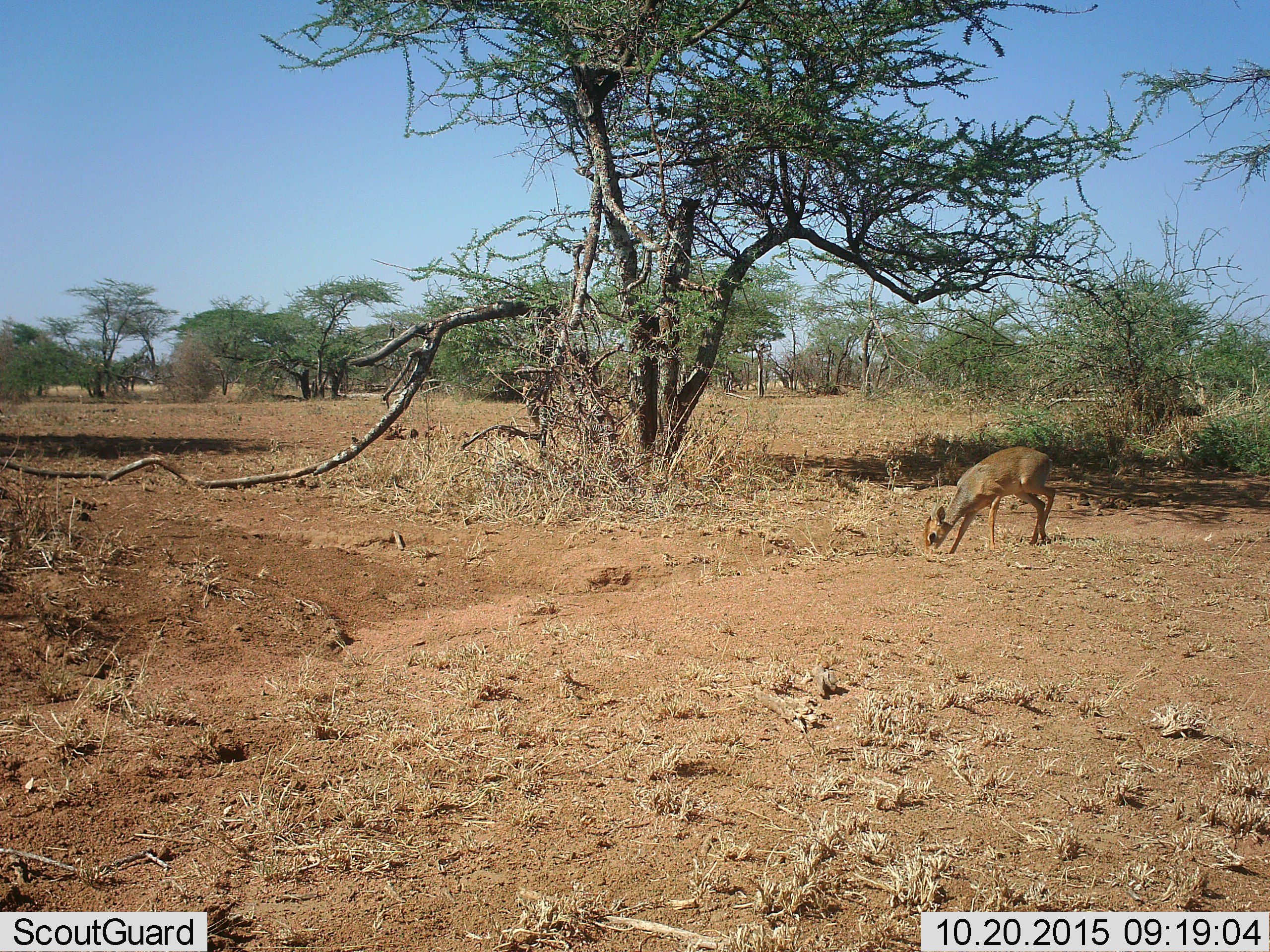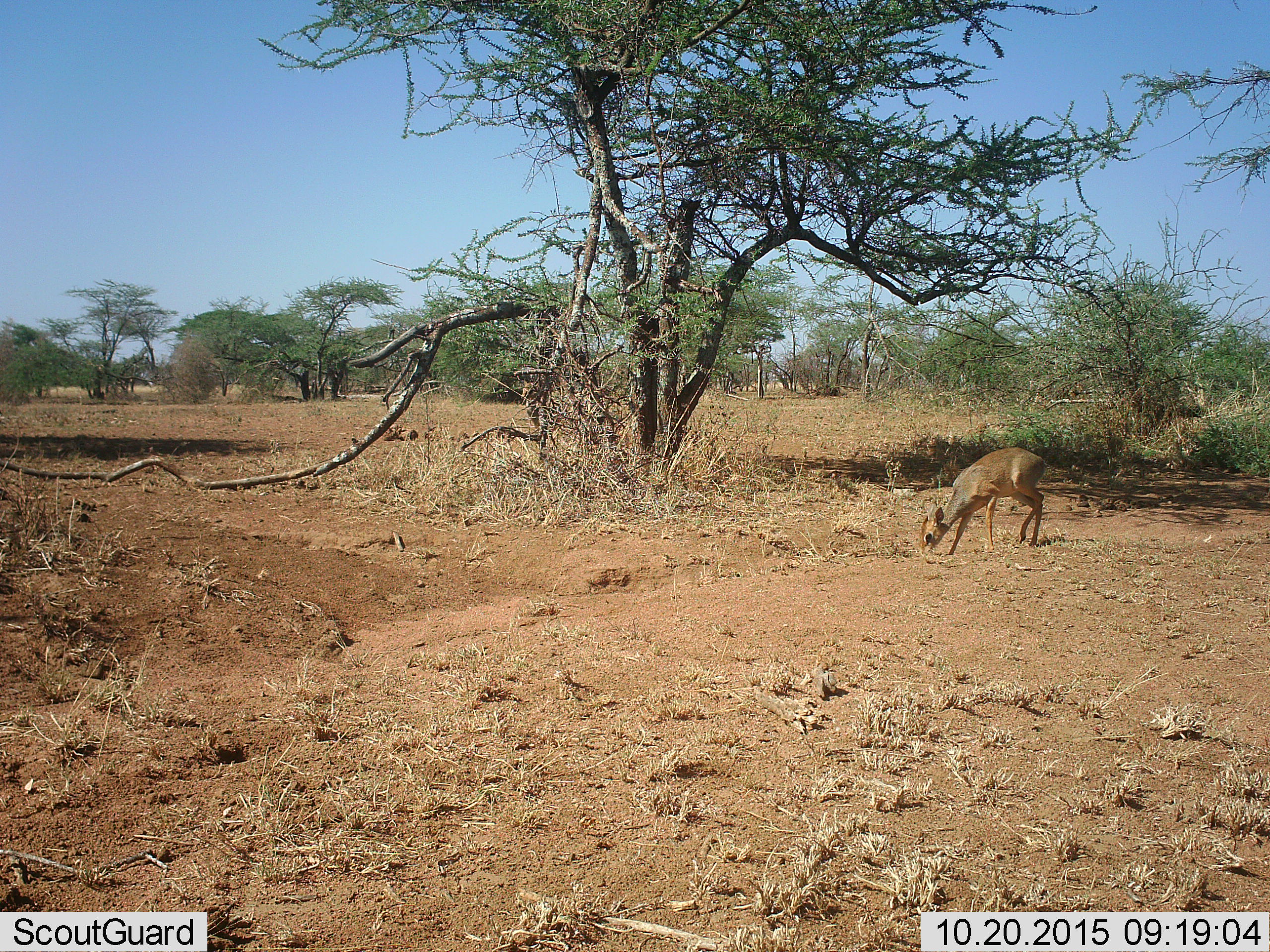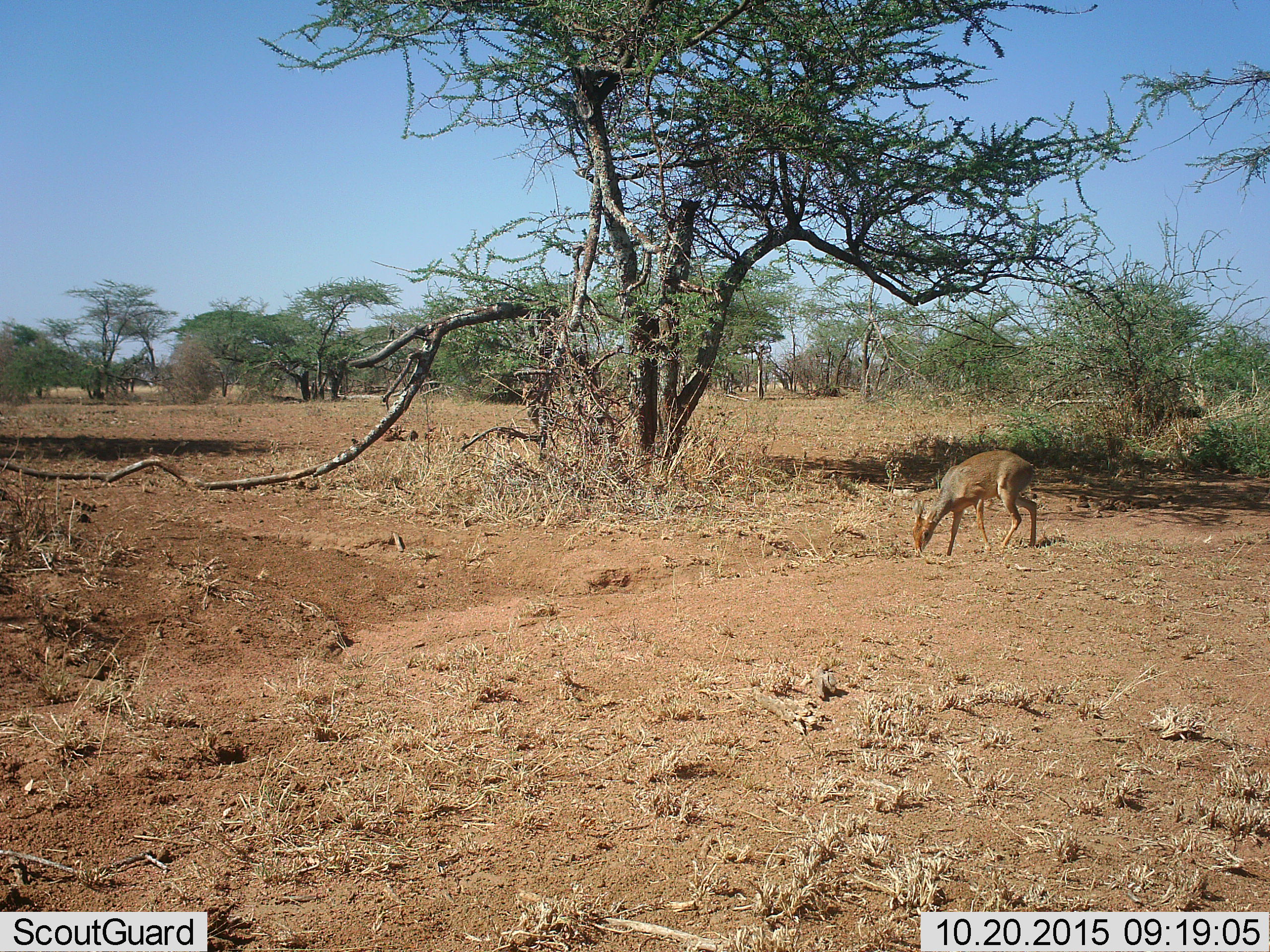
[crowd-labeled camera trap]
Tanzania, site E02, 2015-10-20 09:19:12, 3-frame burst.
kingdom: Animalia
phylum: Chordata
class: Mammalia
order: Artiodactyla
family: Bovidae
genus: Madoqua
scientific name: Madoqua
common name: dikdik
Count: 1.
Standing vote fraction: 24%.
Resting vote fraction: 0%.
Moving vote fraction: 6%.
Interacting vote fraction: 0%.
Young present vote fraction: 6%.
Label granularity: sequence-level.